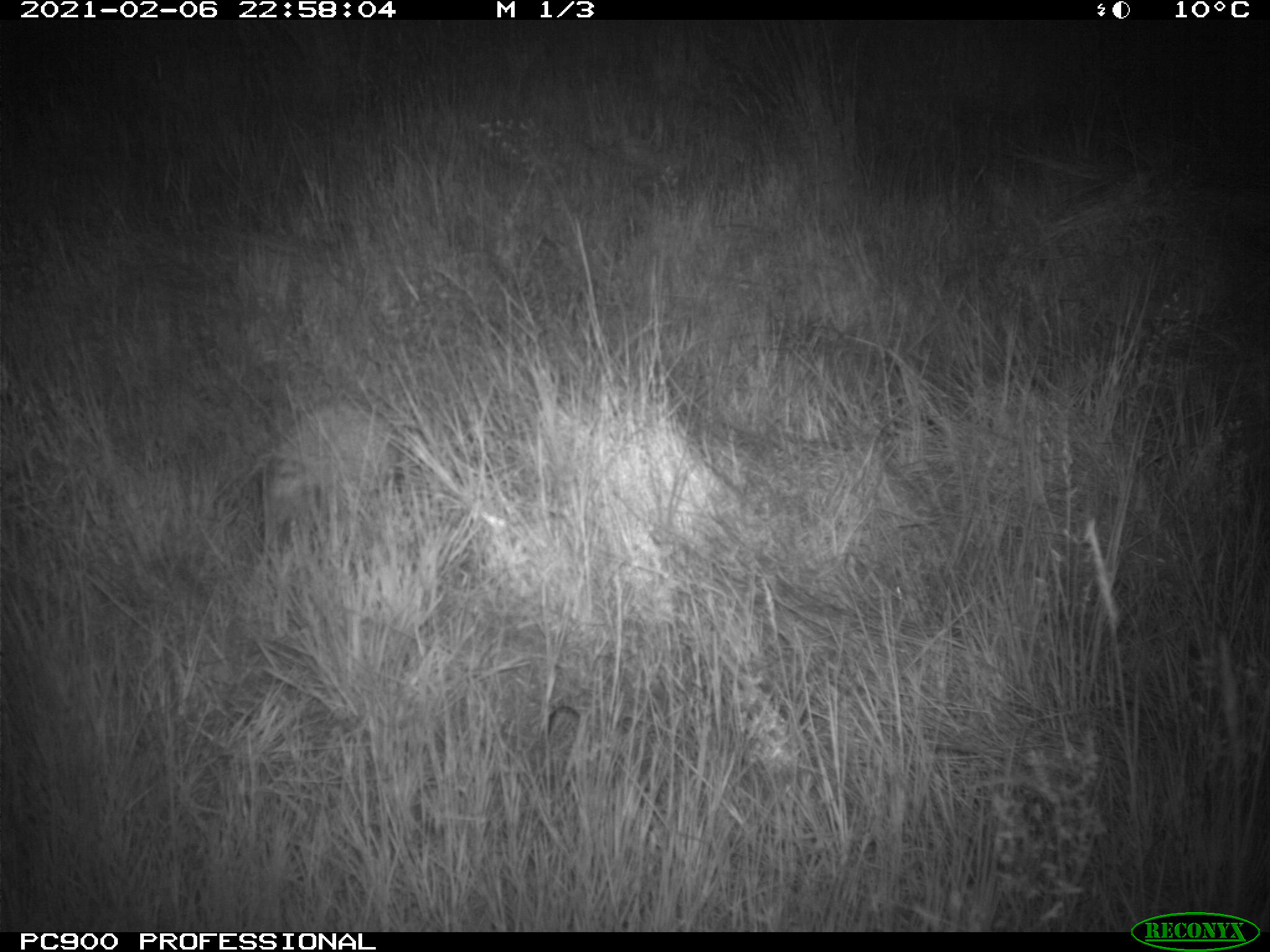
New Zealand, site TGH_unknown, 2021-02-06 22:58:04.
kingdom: Animalia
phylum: Chordata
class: Mammalia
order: Eulipotyphla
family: Erinaceidae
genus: Erinaceus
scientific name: Erinaceus europaeus europaeus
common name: european hedgehog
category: hedgehog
Hedgehog (european hedgehog) (Erinaceus europaeus europaeus).